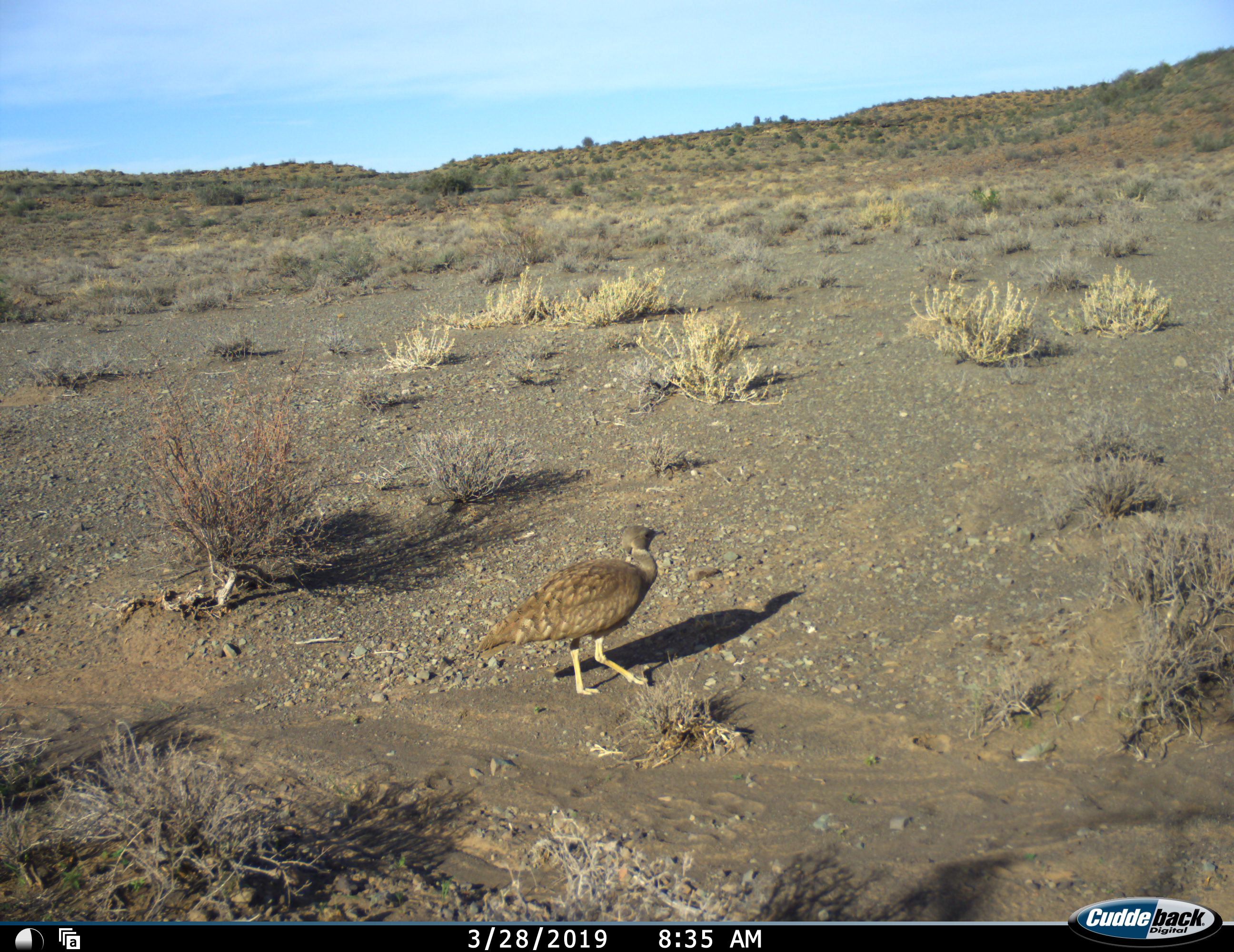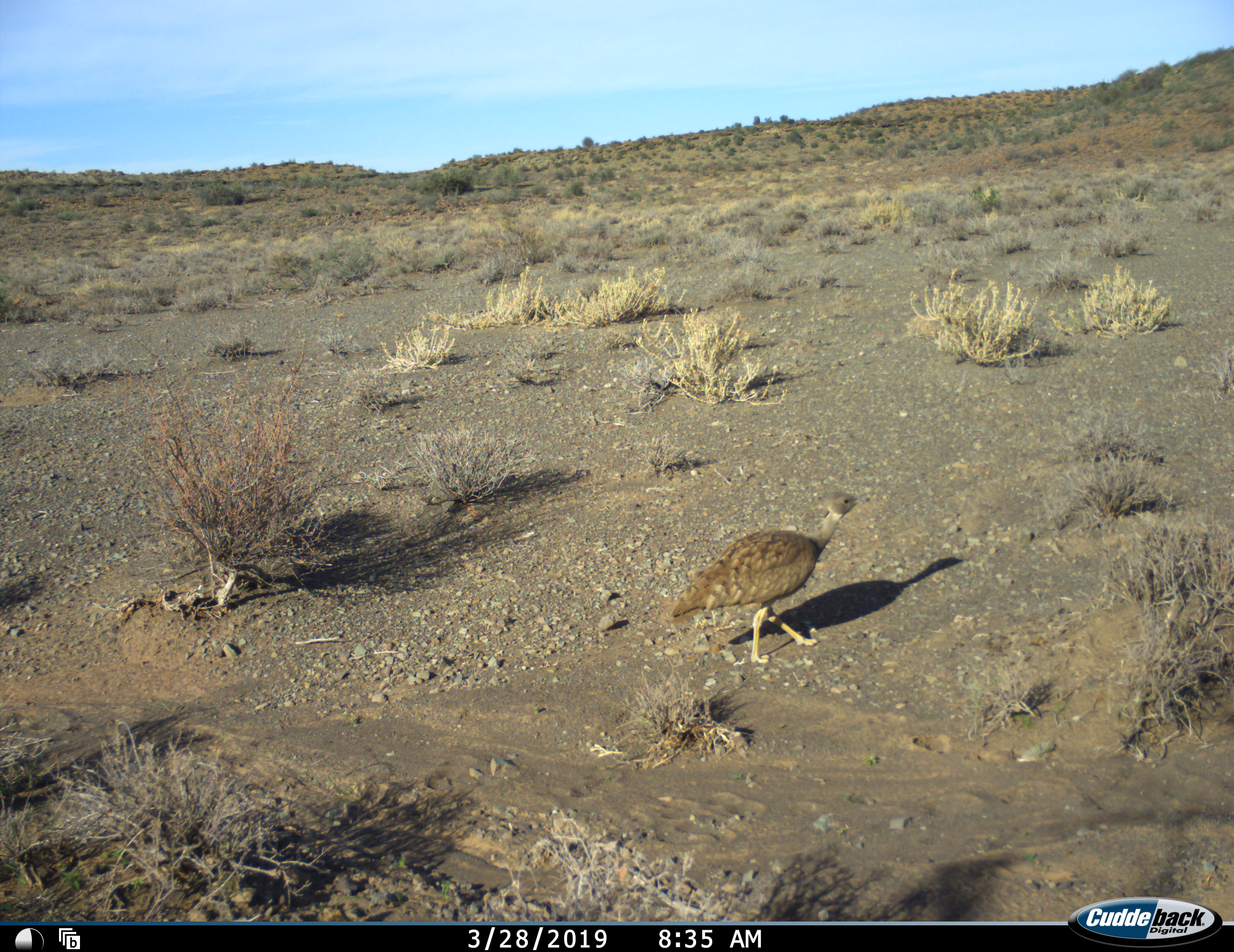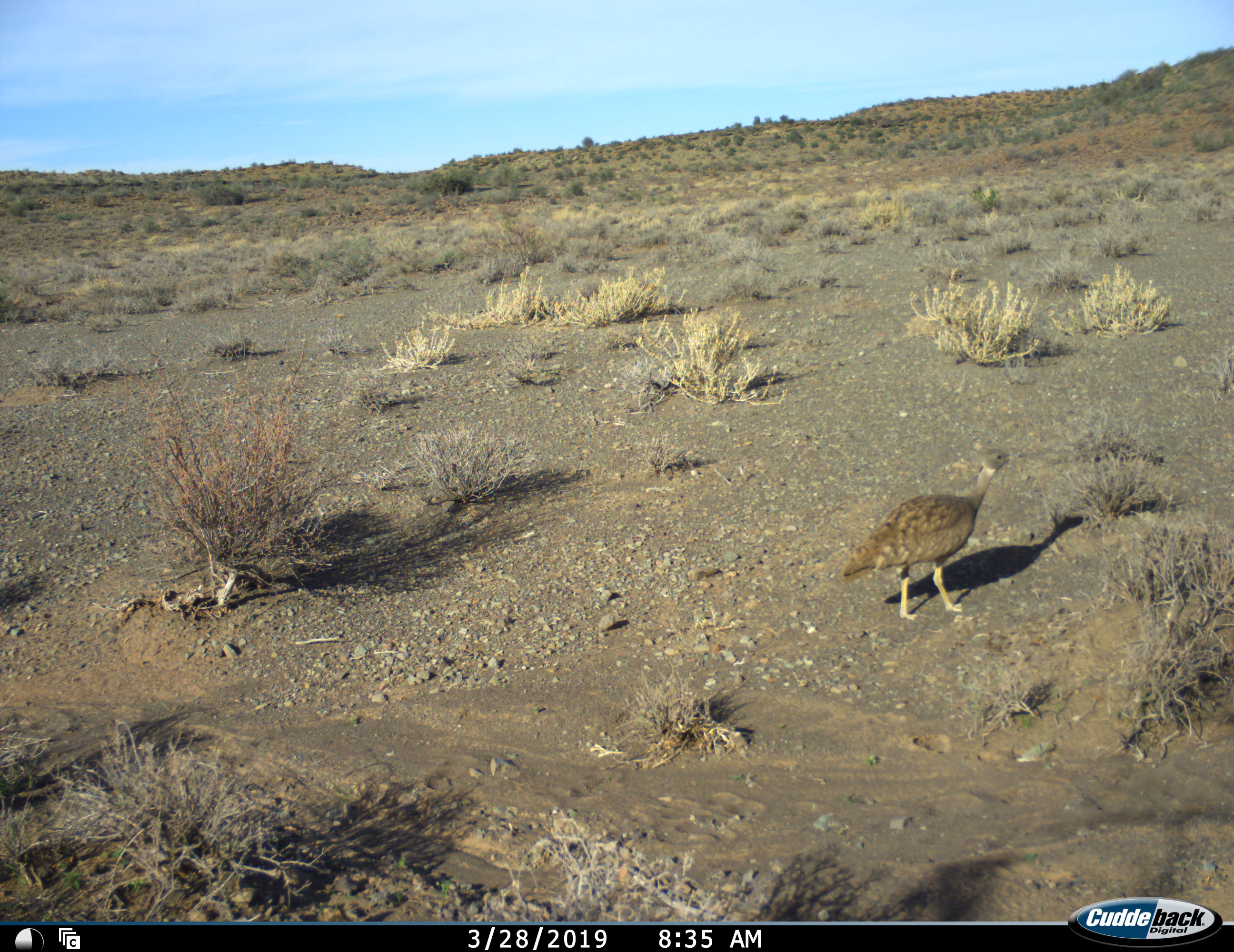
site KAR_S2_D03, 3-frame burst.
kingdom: Animalia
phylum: Chordata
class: Aves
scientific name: Aves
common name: bird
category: birdother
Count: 1.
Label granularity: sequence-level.